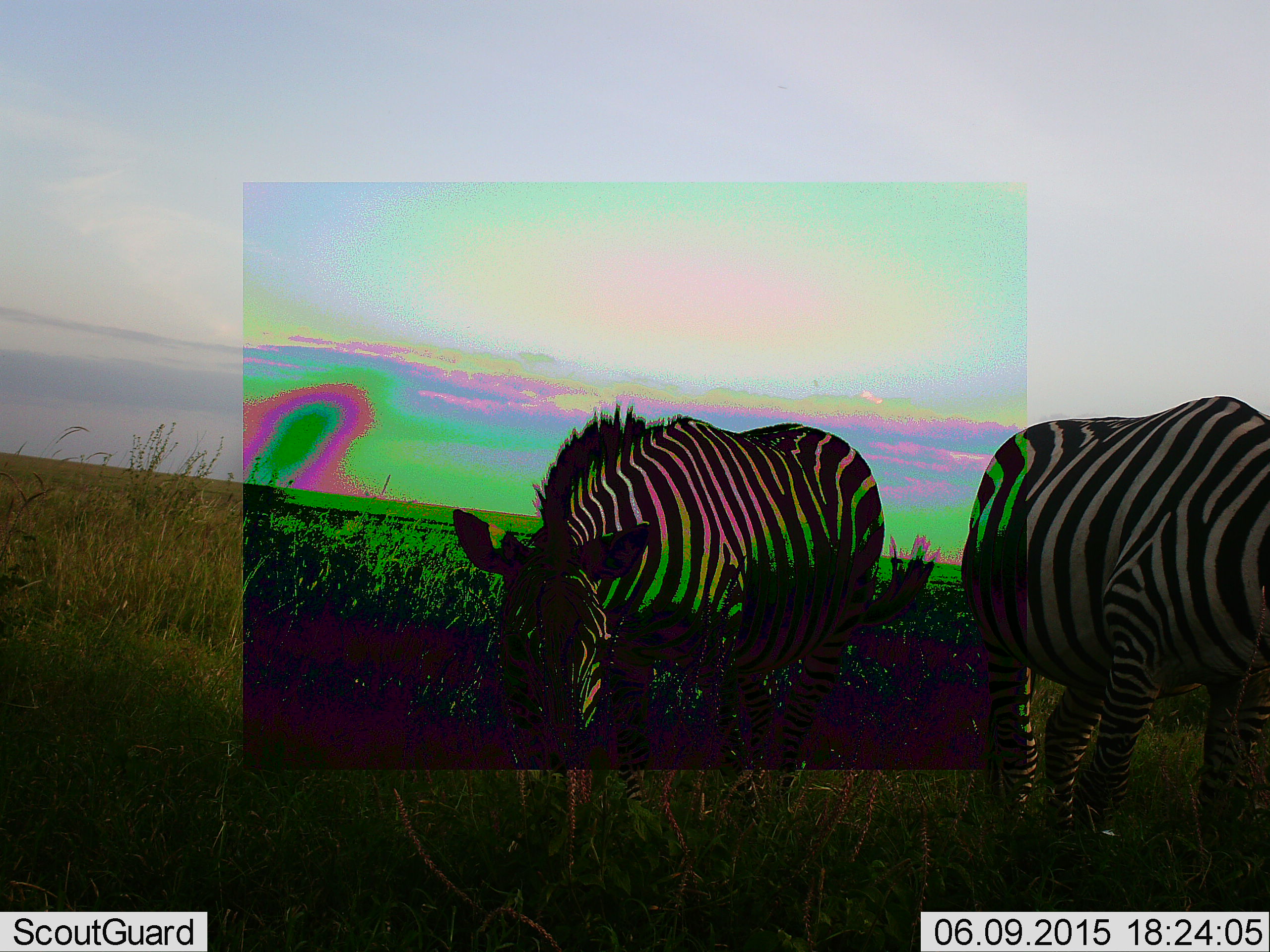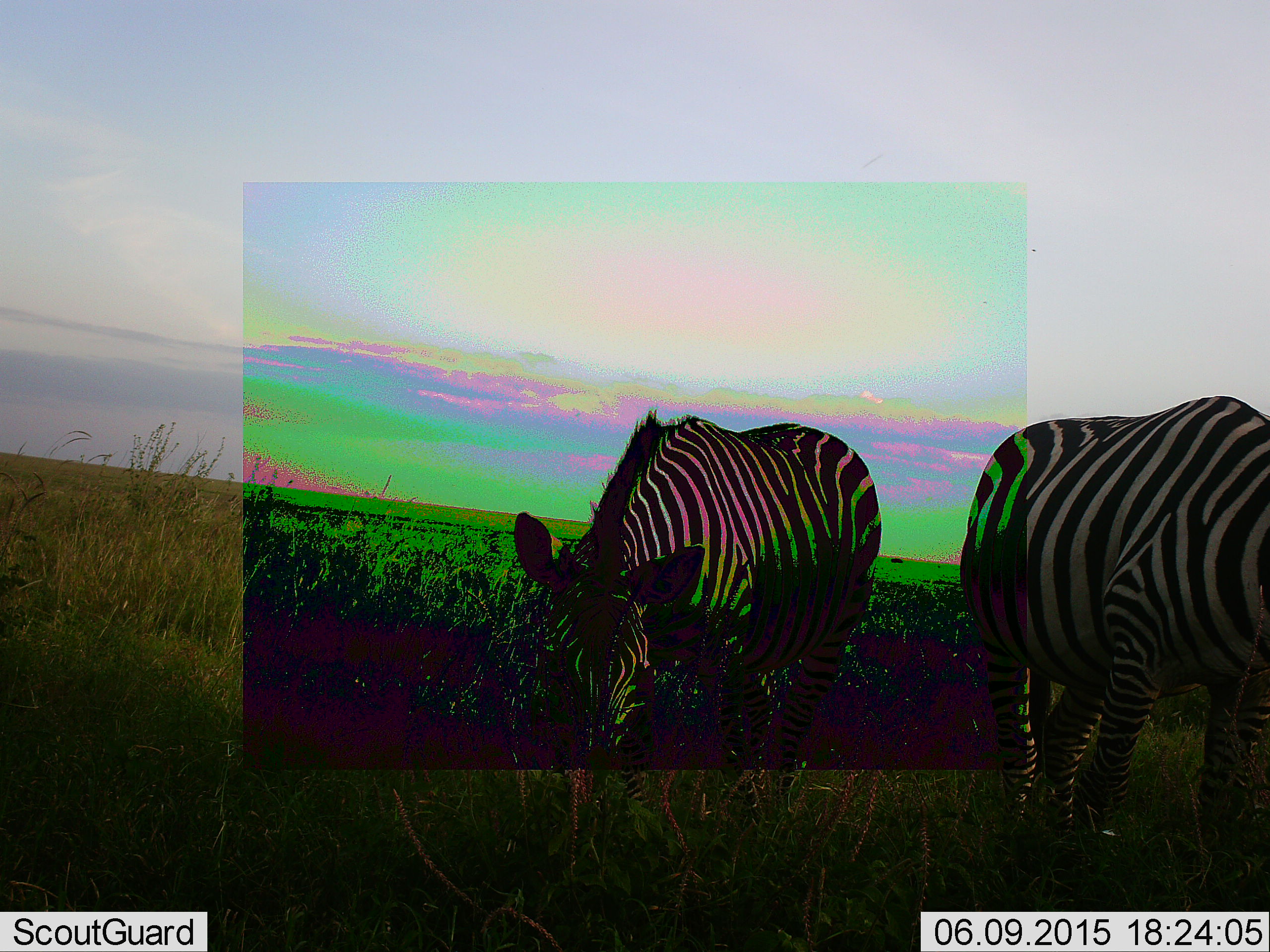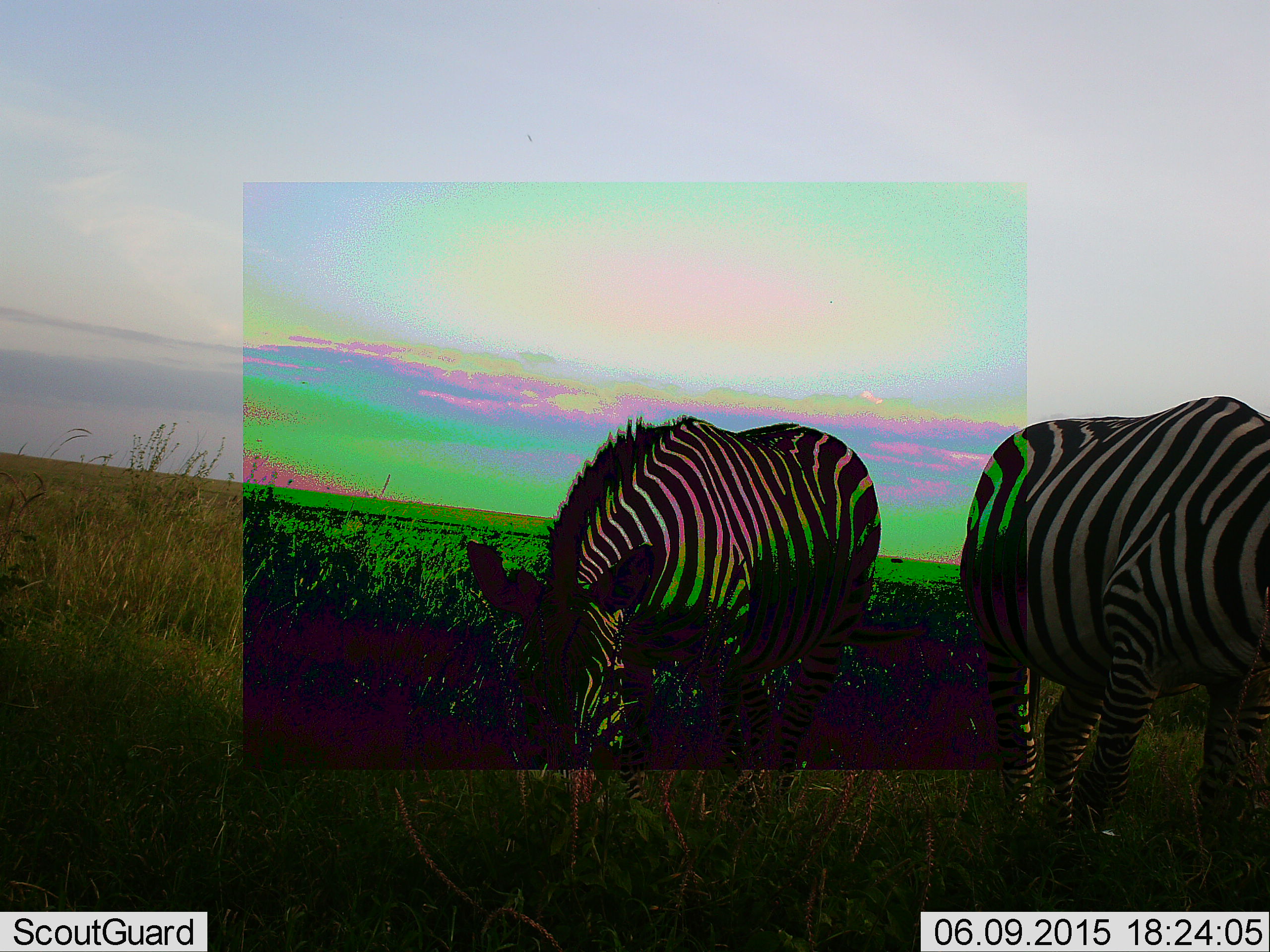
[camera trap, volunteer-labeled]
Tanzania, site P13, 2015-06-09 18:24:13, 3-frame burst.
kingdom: Animalia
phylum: Chordata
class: Mammalia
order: Perissodactyla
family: Equidae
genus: Equus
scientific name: Equus quagga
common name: plains zebra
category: zebra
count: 2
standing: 10%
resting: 0%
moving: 0%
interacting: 0%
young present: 0%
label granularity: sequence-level